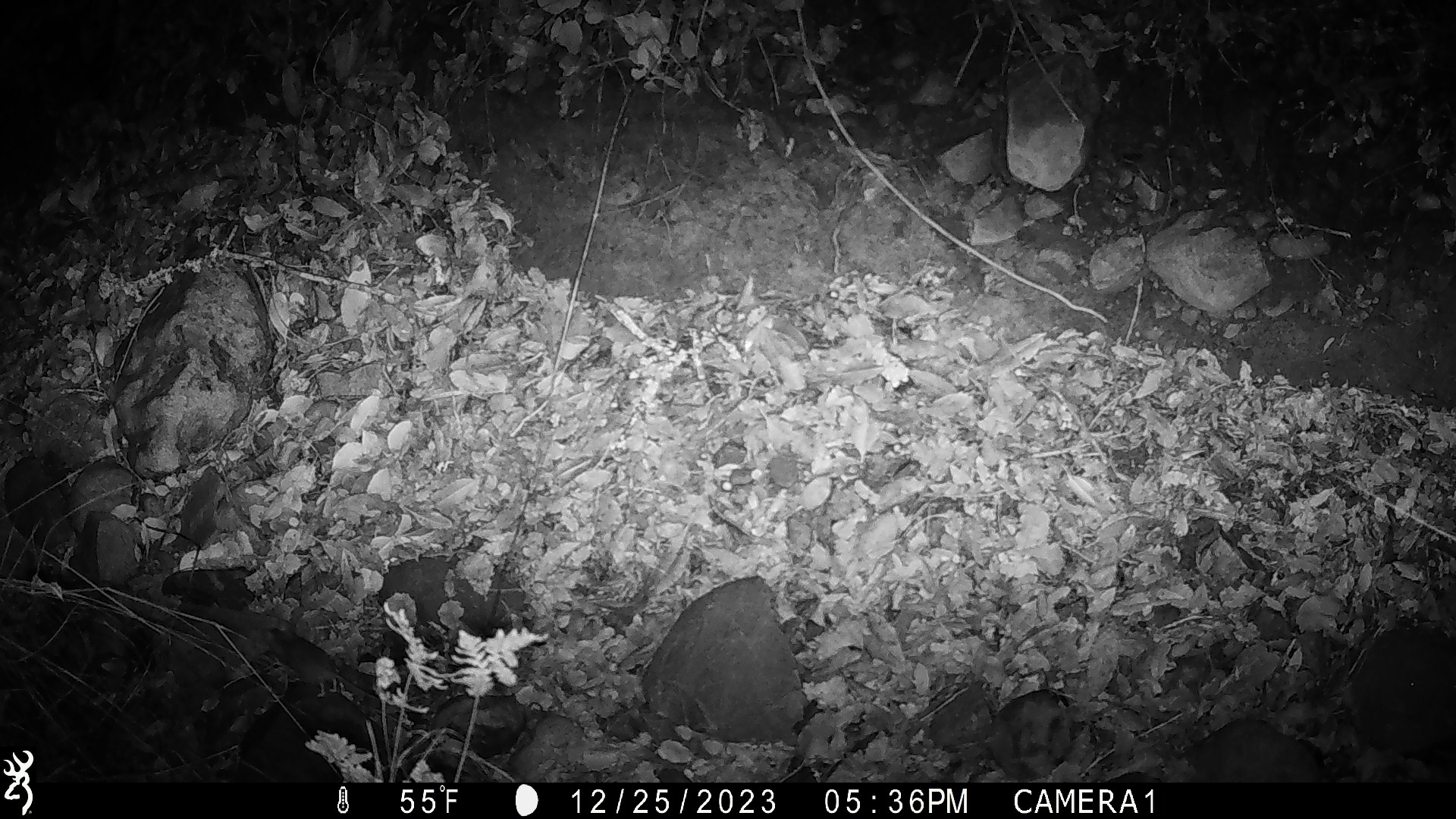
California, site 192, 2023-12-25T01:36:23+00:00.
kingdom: Animalia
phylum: Chordata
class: Mammalia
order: Rodentia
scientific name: Rodentia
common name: mouse or rat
Mouse or rat (Rodentia).